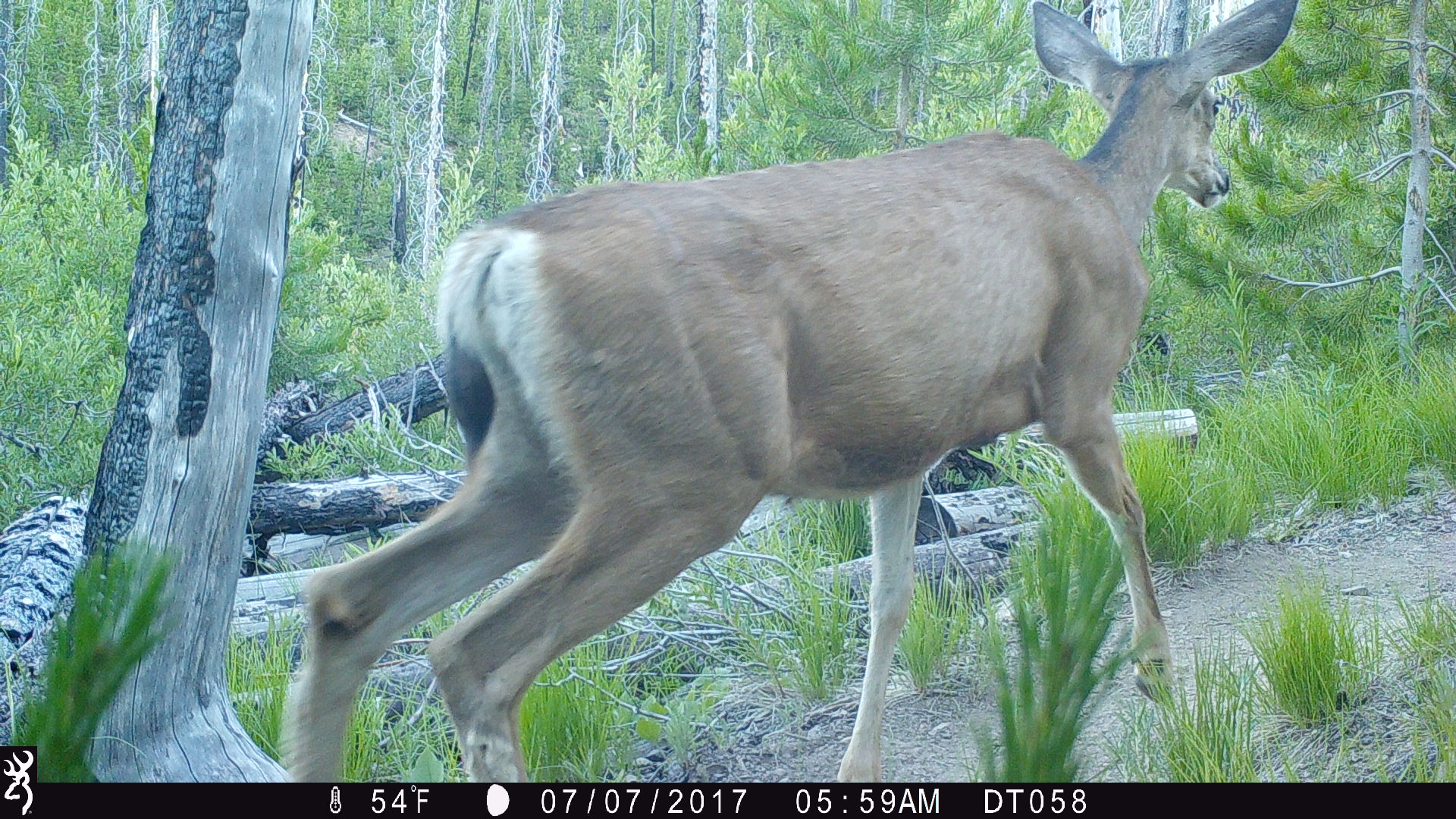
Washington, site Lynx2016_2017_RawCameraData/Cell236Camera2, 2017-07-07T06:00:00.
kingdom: Animalia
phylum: Chordata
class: Mammalia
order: Artiodactyla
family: Cervidae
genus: Odocoileus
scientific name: Odocoileus hemionus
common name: mule deer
Odocoileus hemionus (mule deer). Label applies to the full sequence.